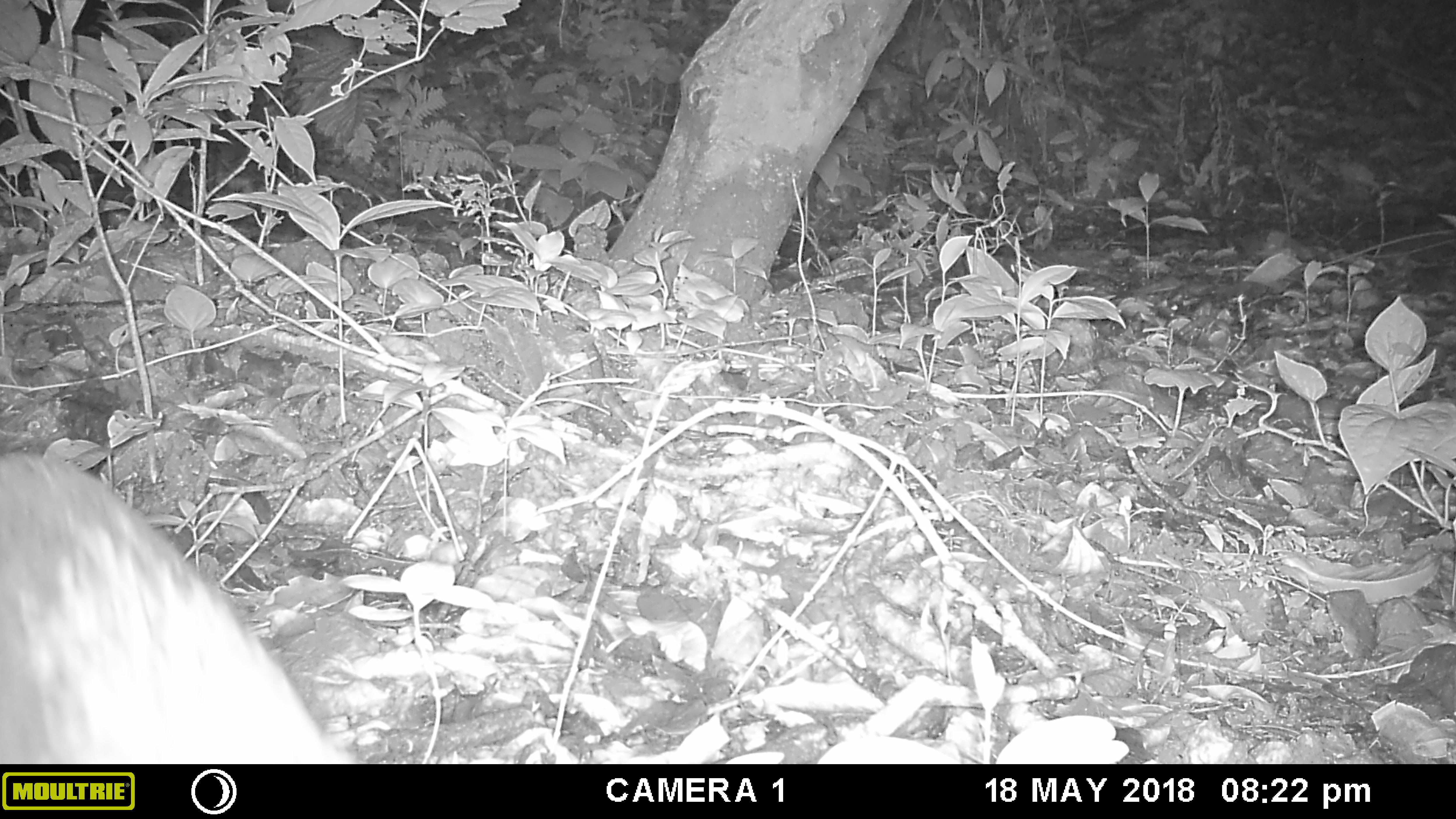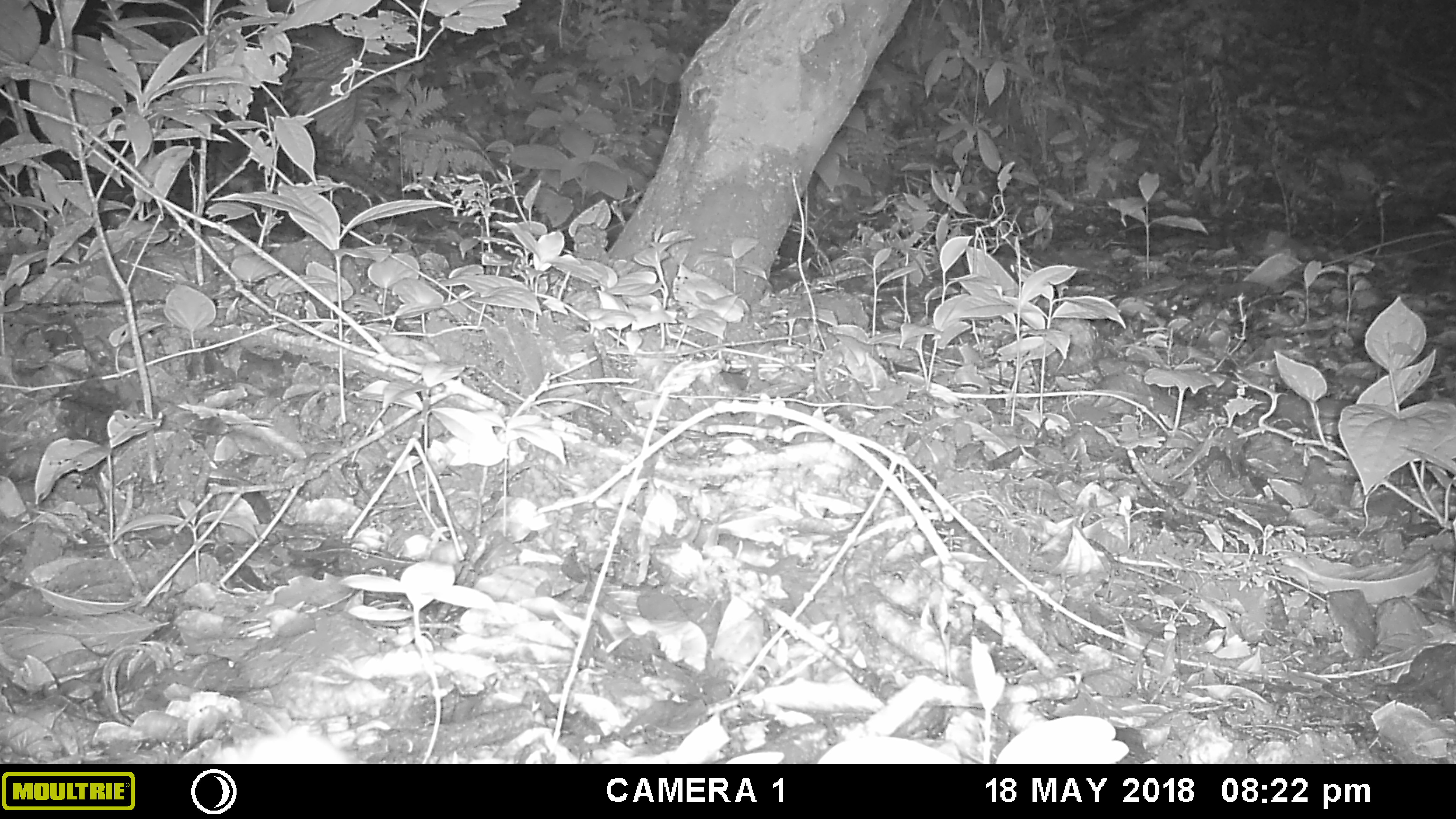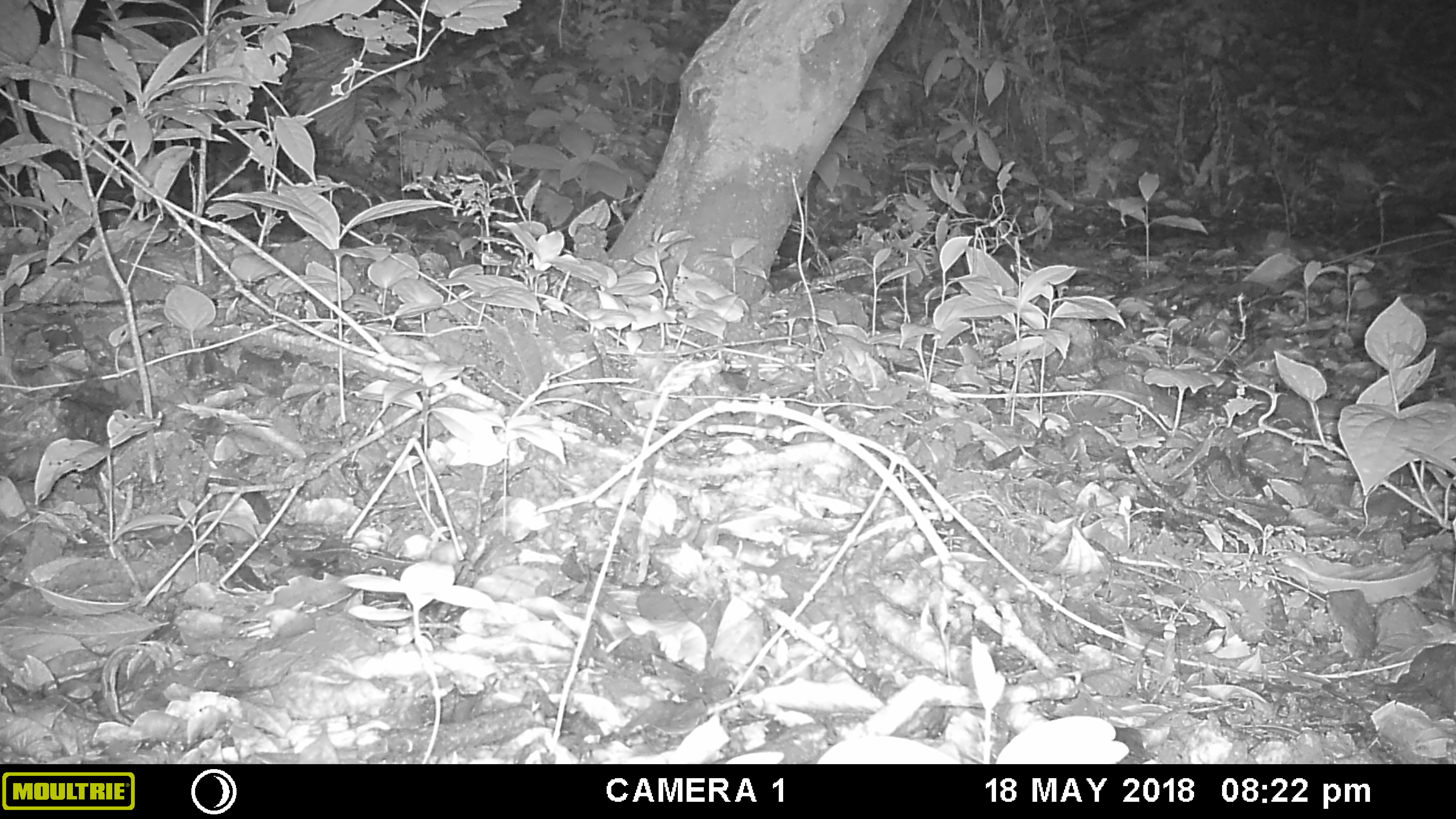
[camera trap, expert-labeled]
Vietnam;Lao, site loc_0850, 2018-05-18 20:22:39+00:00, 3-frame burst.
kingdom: Animalia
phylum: Chordata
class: Mammalia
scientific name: Mammalia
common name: mammal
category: unidentified mammal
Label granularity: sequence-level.